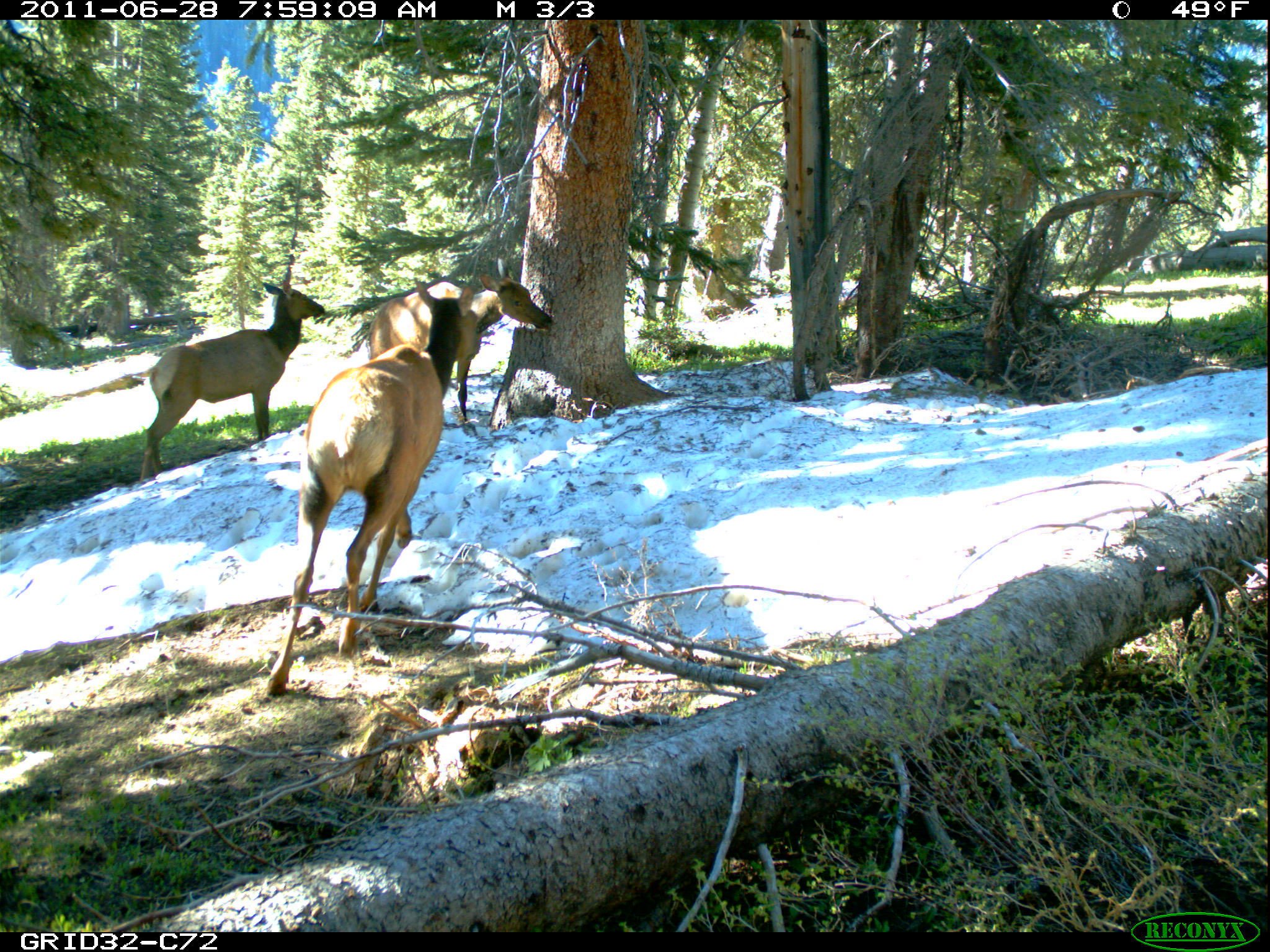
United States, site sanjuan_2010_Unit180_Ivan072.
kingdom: Animalia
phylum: Chordata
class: Mammalia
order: Artiodactyla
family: Cervidae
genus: Cervus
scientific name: Cervus elaphus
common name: red deer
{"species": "Cervus elaphus (red deer)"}